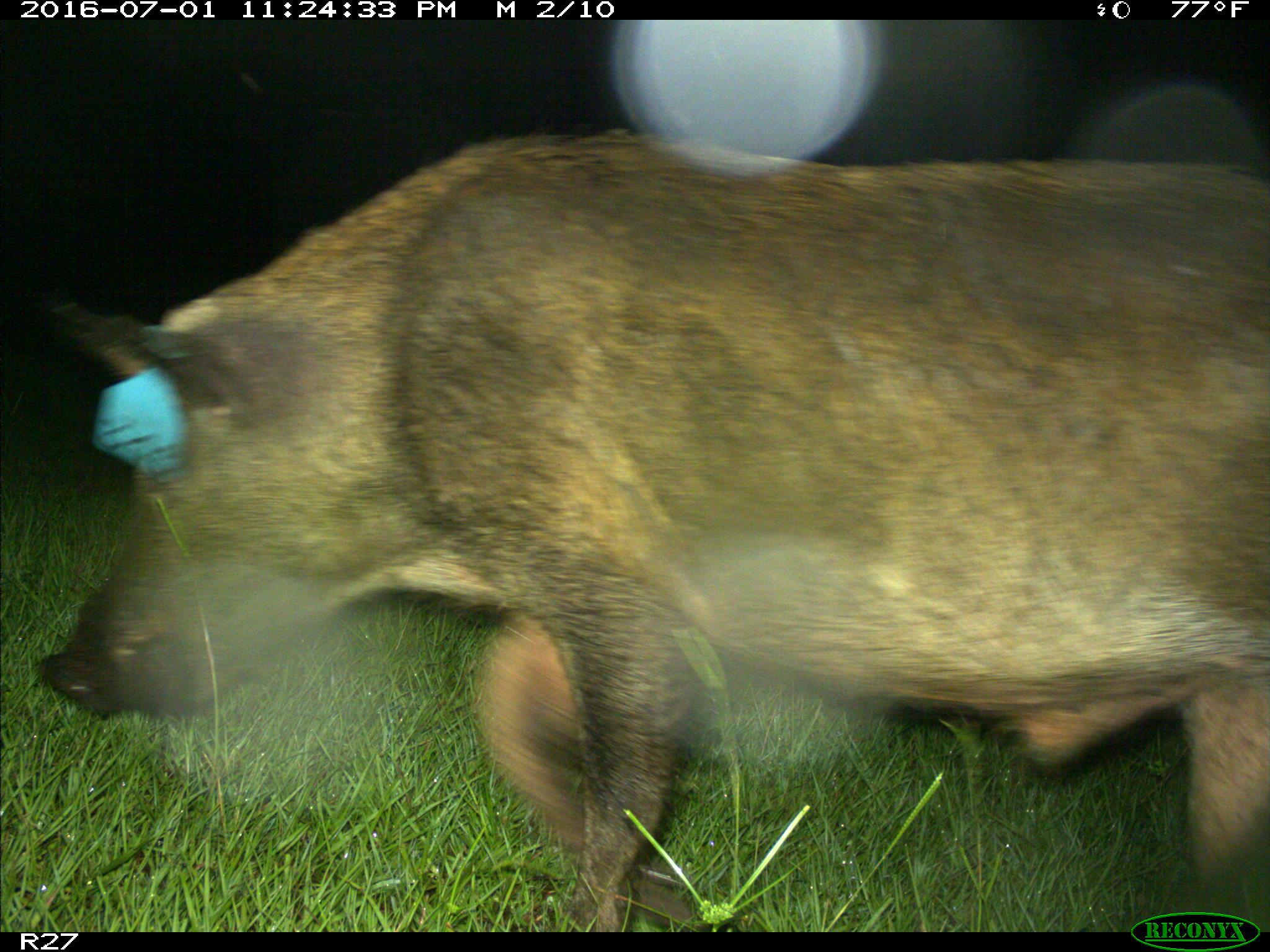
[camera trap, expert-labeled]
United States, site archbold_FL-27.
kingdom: Animalia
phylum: Chordata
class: Mammalia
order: Artiodactyla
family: Suidae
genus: Sus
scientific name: Sus scrofa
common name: wild boar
Sus scrofa (wild boar).